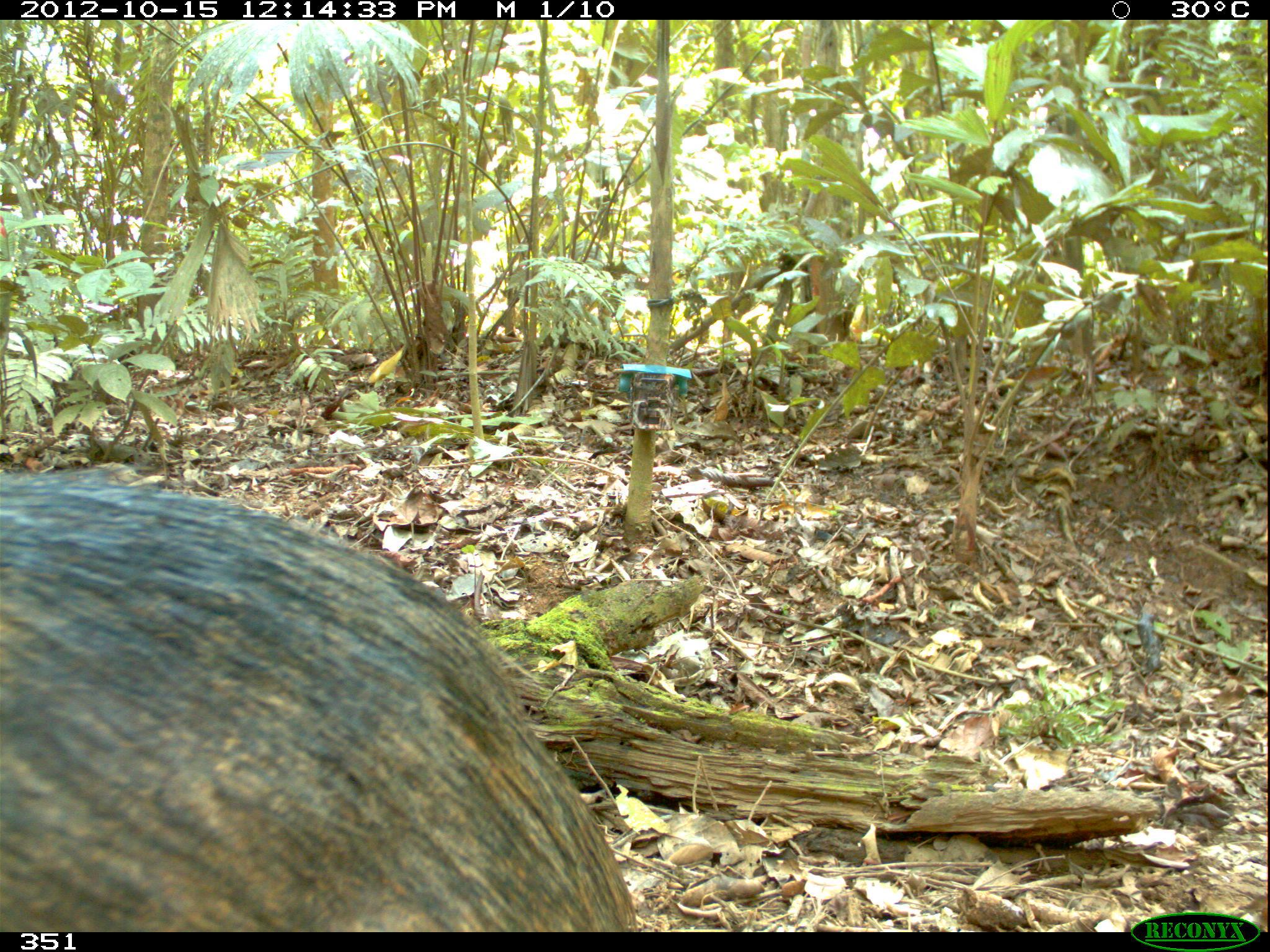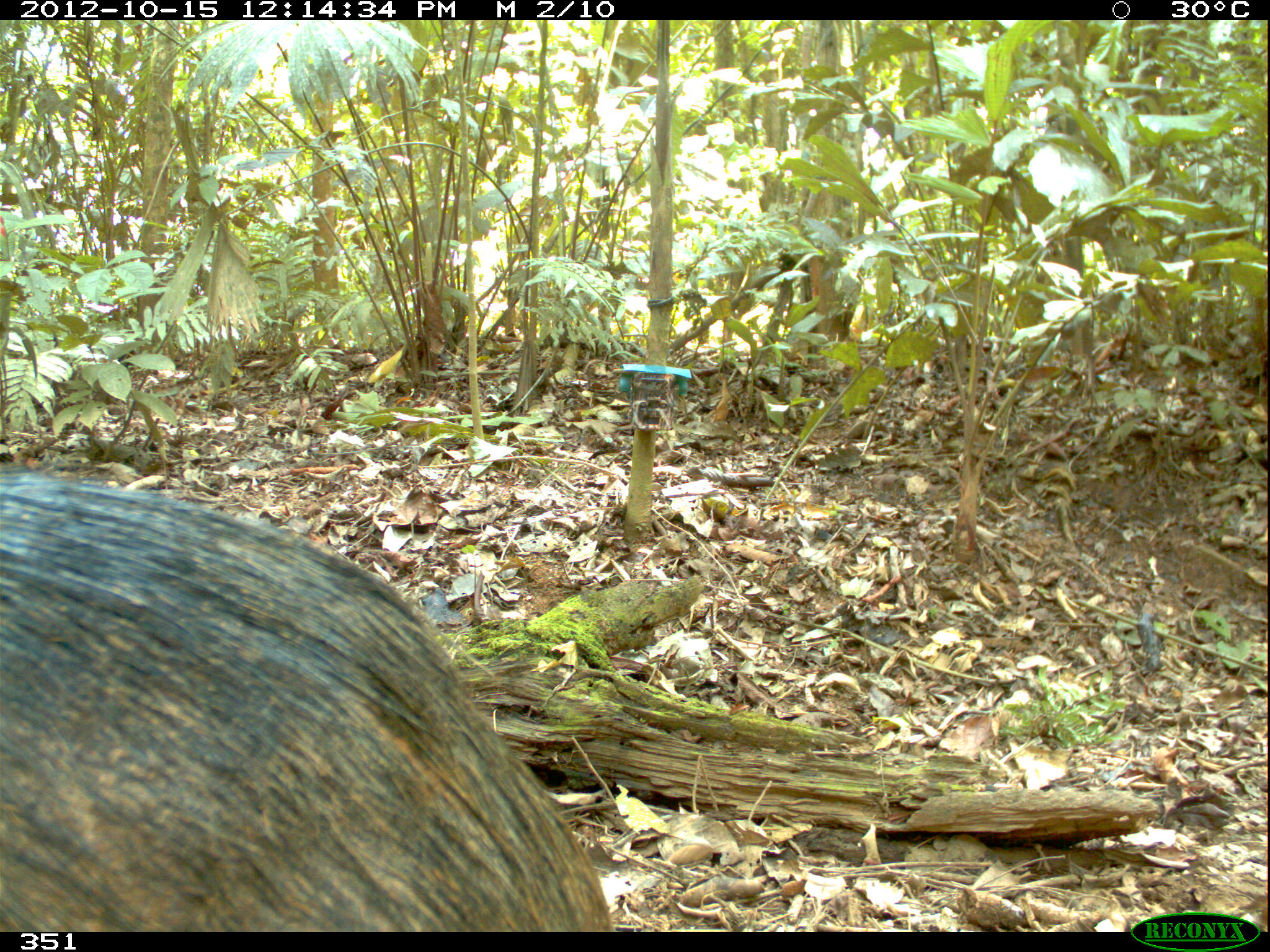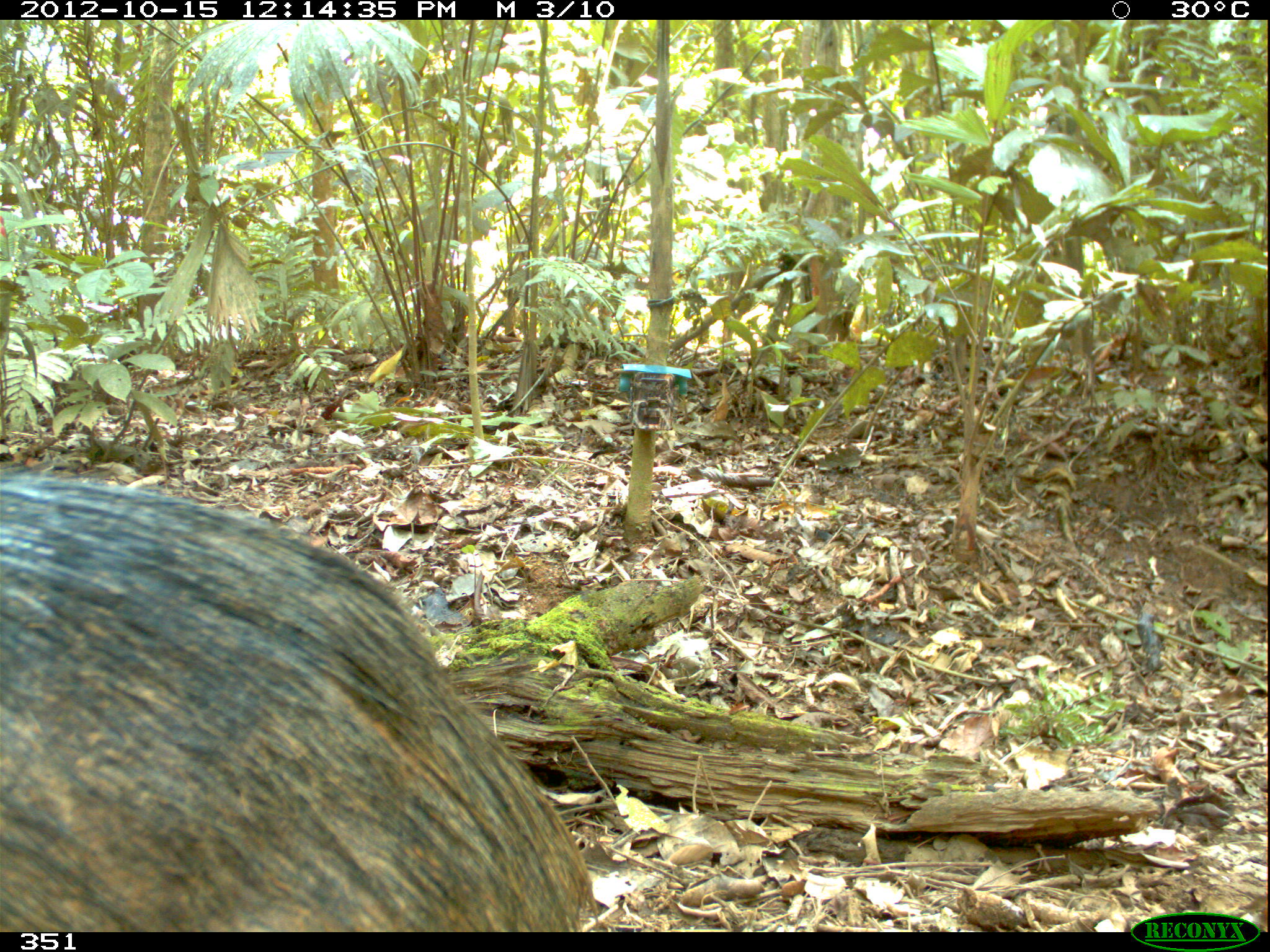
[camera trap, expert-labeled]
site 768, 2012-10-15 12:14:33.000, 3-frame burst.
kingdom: Animalia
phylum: Chordata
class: Mammalia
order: Artiodactyla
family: Tayassuidae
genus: Tayassu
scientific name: Tayassu pecari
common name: white-lipped peccary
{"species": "Tayassu pecari (white-lipped peccary)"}